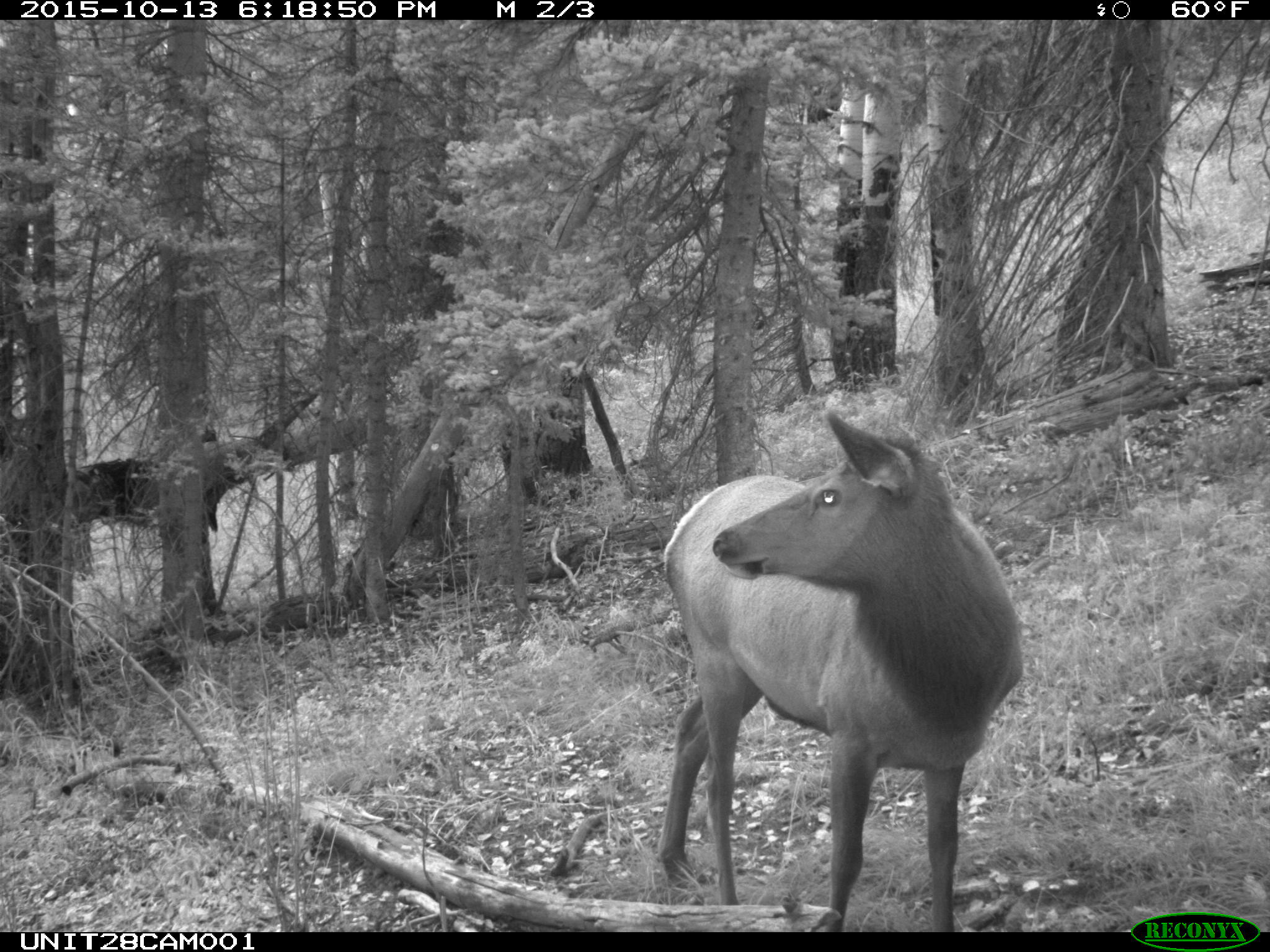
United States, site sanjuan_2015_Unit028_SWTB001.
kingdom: Animalia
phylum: Chordata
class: Mammalia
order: Artiodactyla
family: Cervidae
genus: Cervus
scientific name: Cervus elaphus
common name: red deer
Cervus elaphus (red deer).